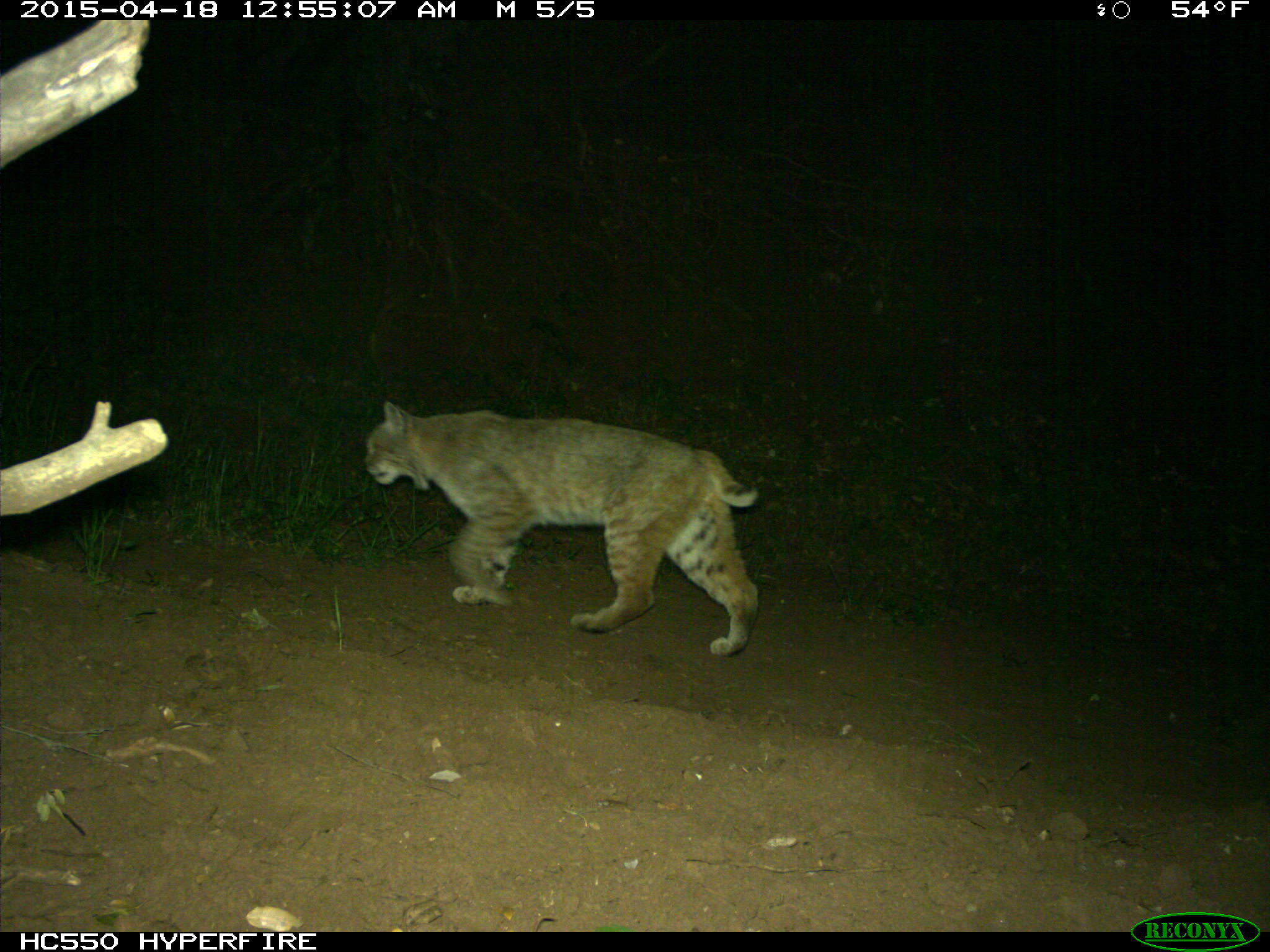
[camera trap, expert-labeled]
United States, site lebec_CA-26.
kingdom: Animalia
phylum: Chordata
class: Mammalia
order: Carnivora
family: Felidae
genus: Lynx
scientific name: Lynx rufus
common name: bobcat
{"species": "Lynx rufus (bobcat)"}